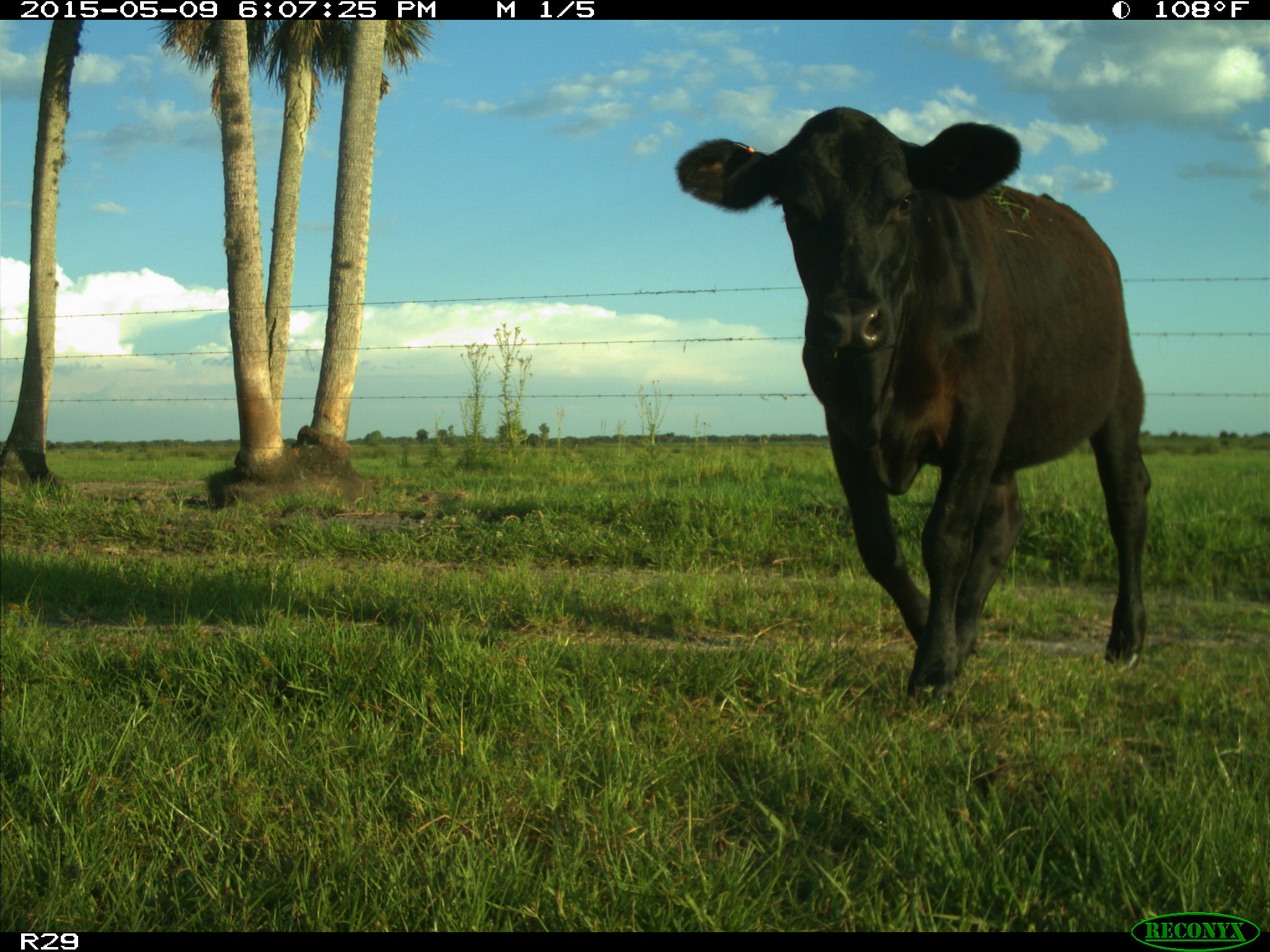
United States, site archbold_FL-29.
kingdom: Animalia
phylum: Chordata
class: Mammalia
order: Artiodactyla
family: Bovidae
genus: Bos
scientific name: Bos taurus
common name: domestic cow